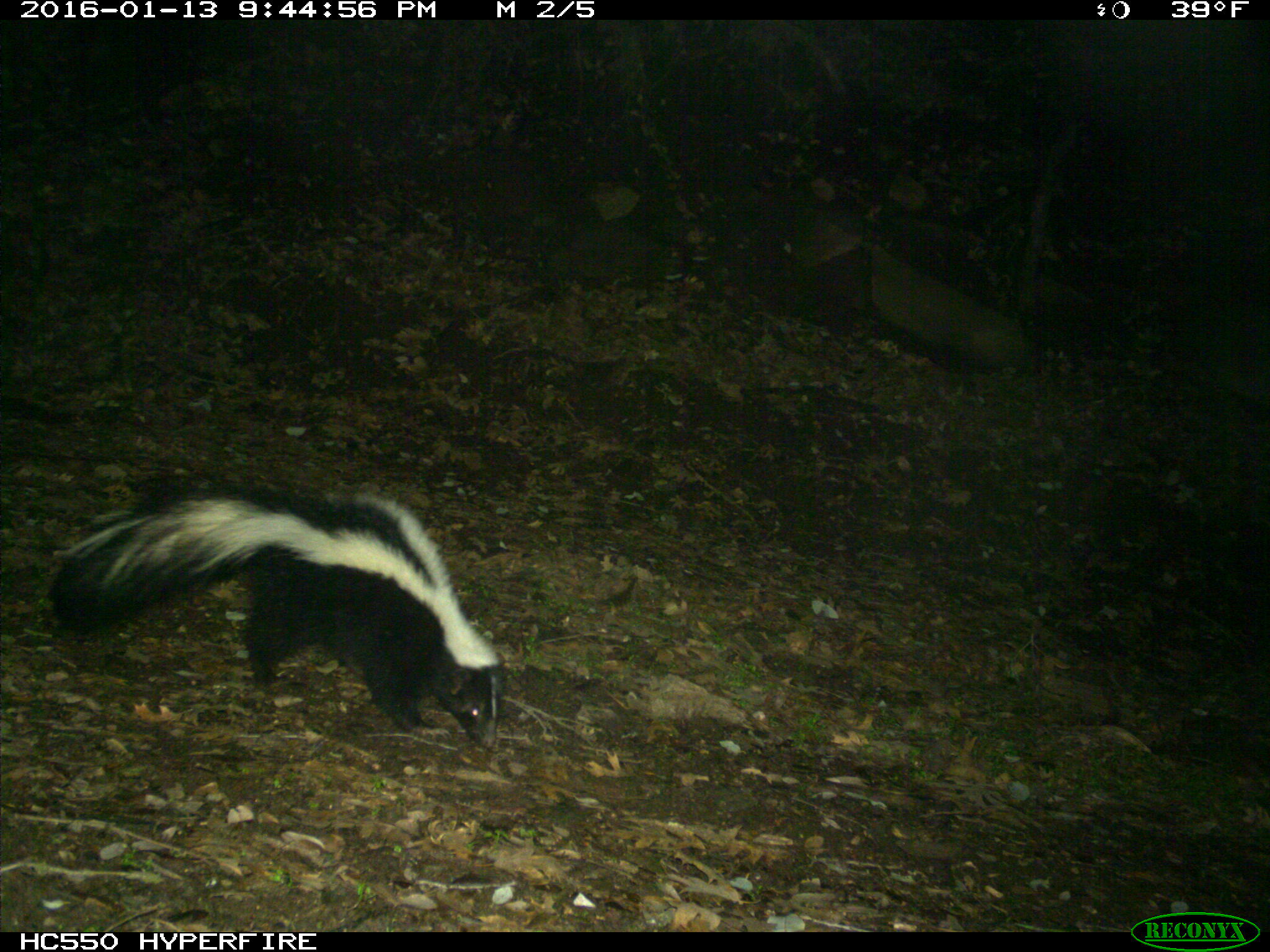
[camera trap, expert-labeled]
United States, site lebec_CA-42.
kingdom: Animalia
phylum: Chordata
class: Mammalia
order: Carnivora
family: Mephitidae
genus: Mephitis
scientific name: Mephitis mephitis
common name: striped skunk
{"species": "Mephitis mephitis (striped skunk)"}